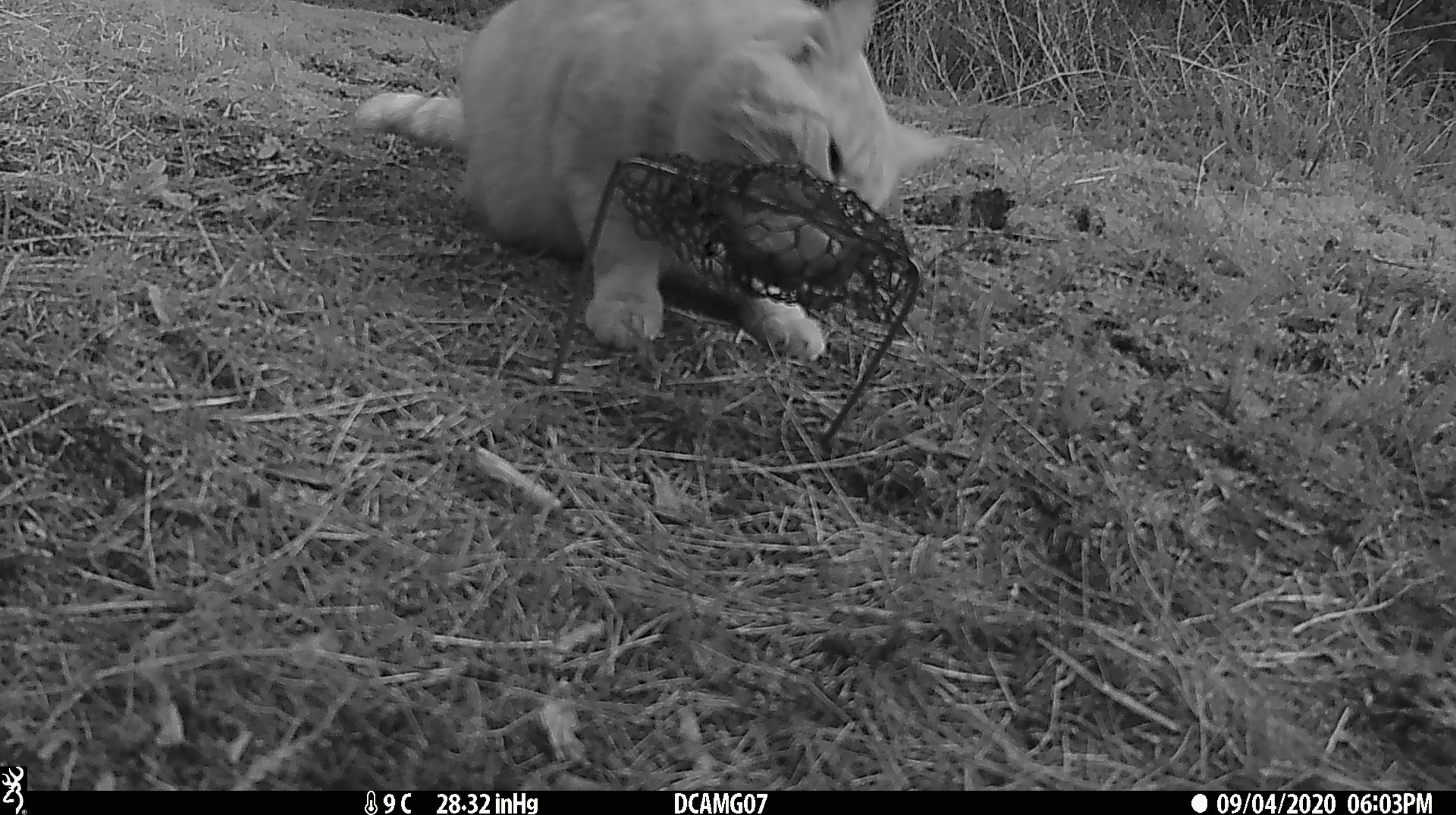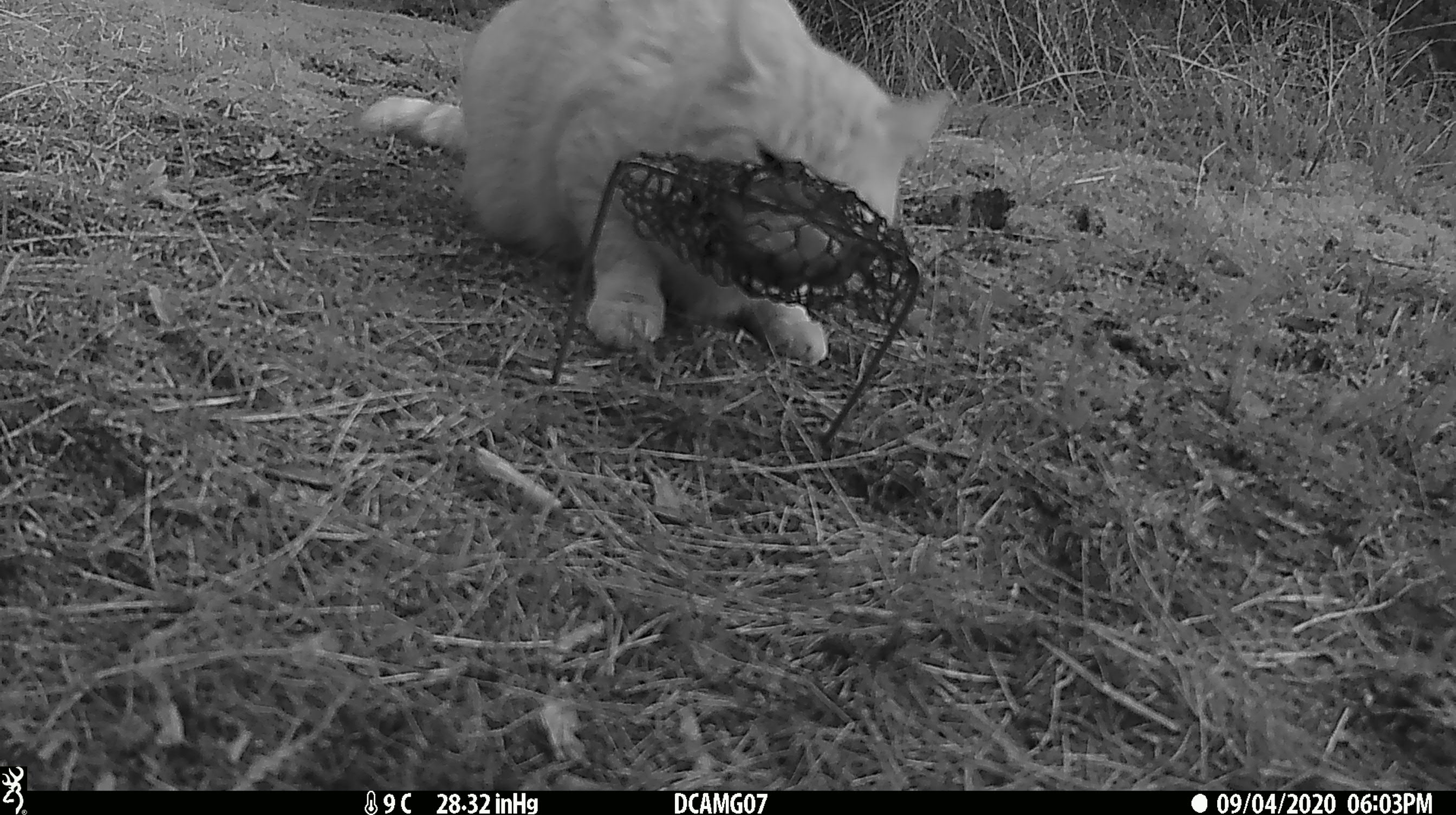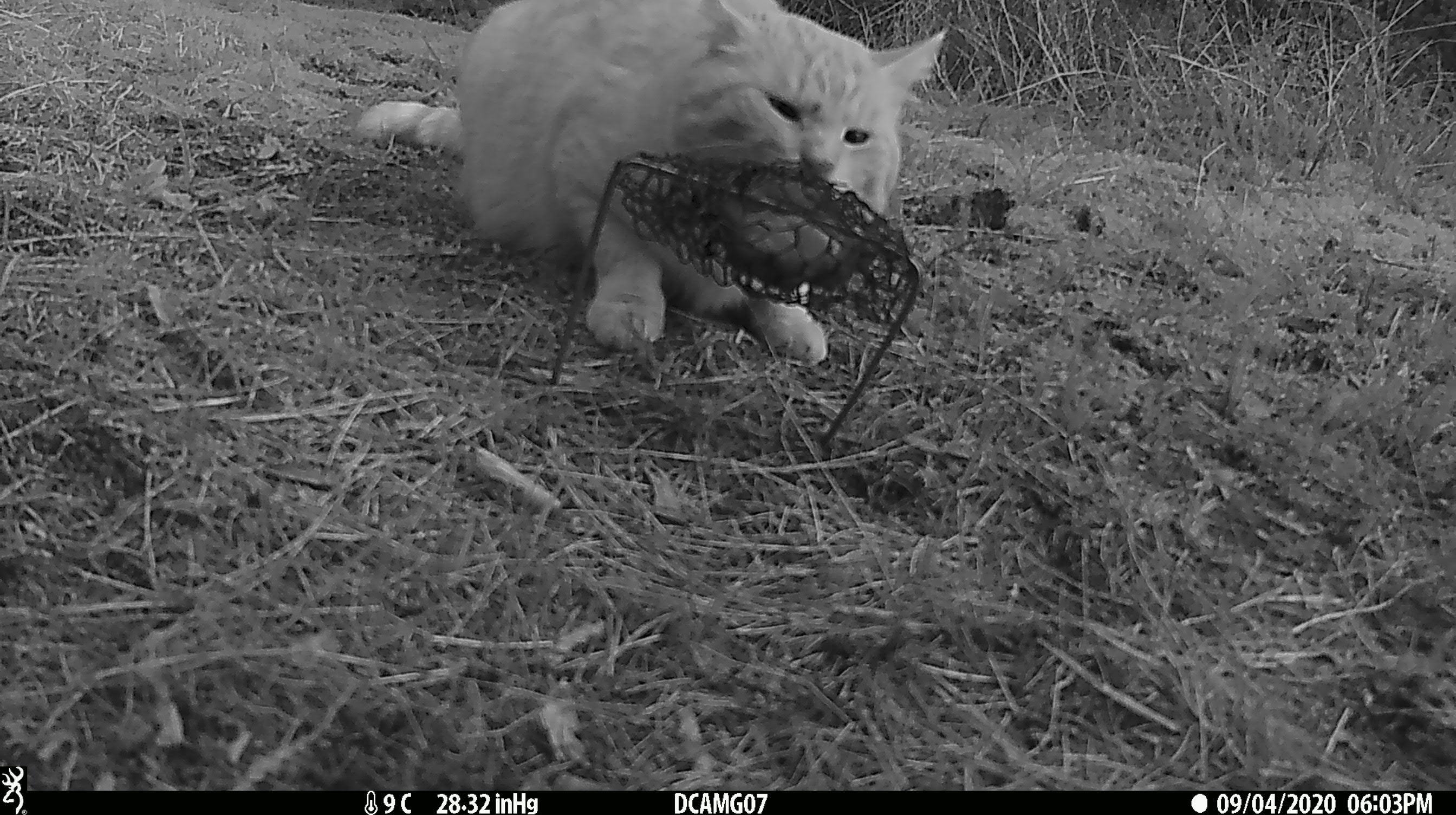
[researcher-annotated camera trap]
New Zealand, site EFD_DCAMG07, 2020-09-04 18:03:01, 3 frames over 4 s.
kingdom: Animalia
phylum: Chordata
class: Mammalia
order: Carnivora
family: Felidae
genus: Felis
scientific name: Felis catus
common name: domestic cat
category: cat